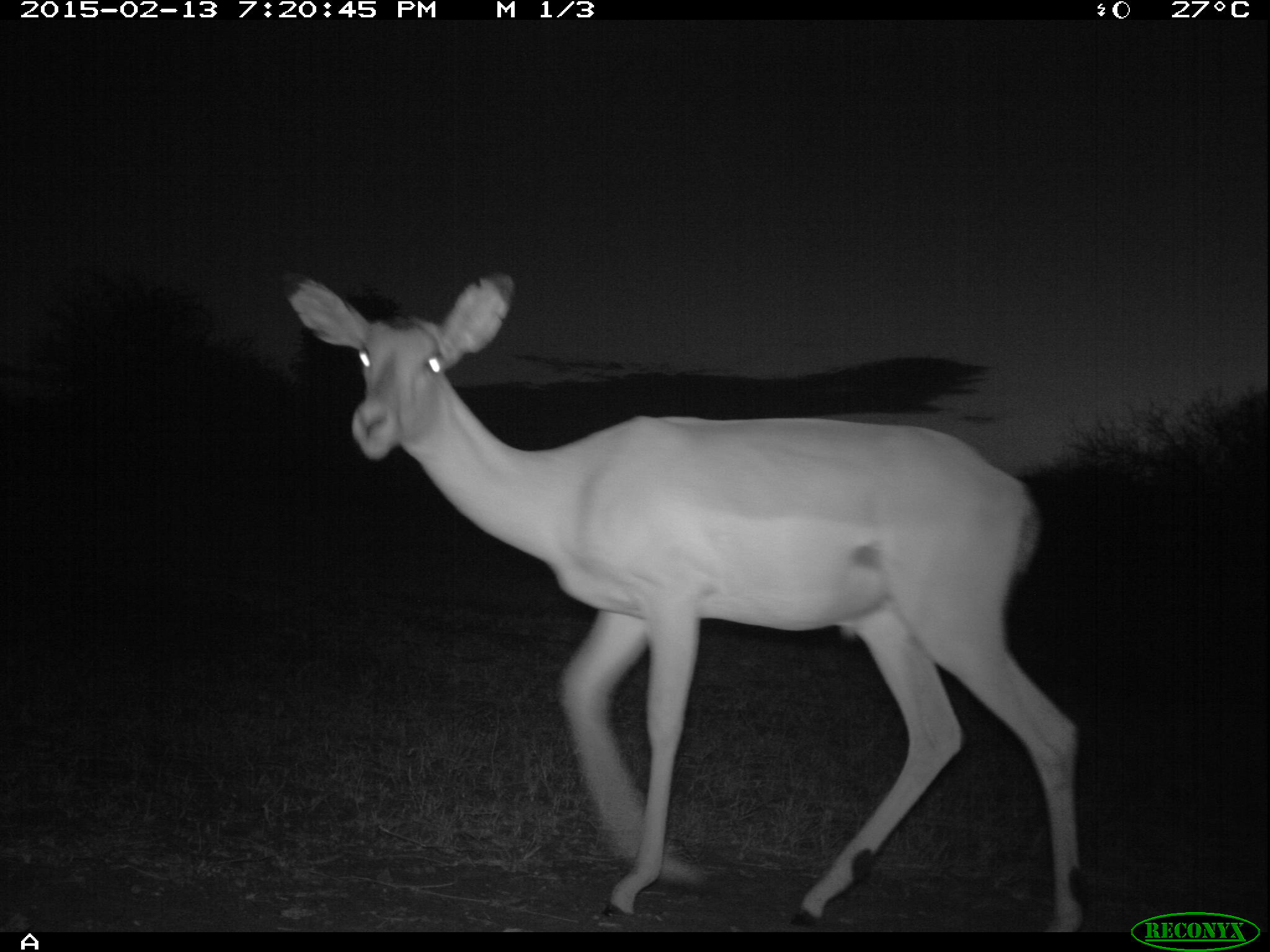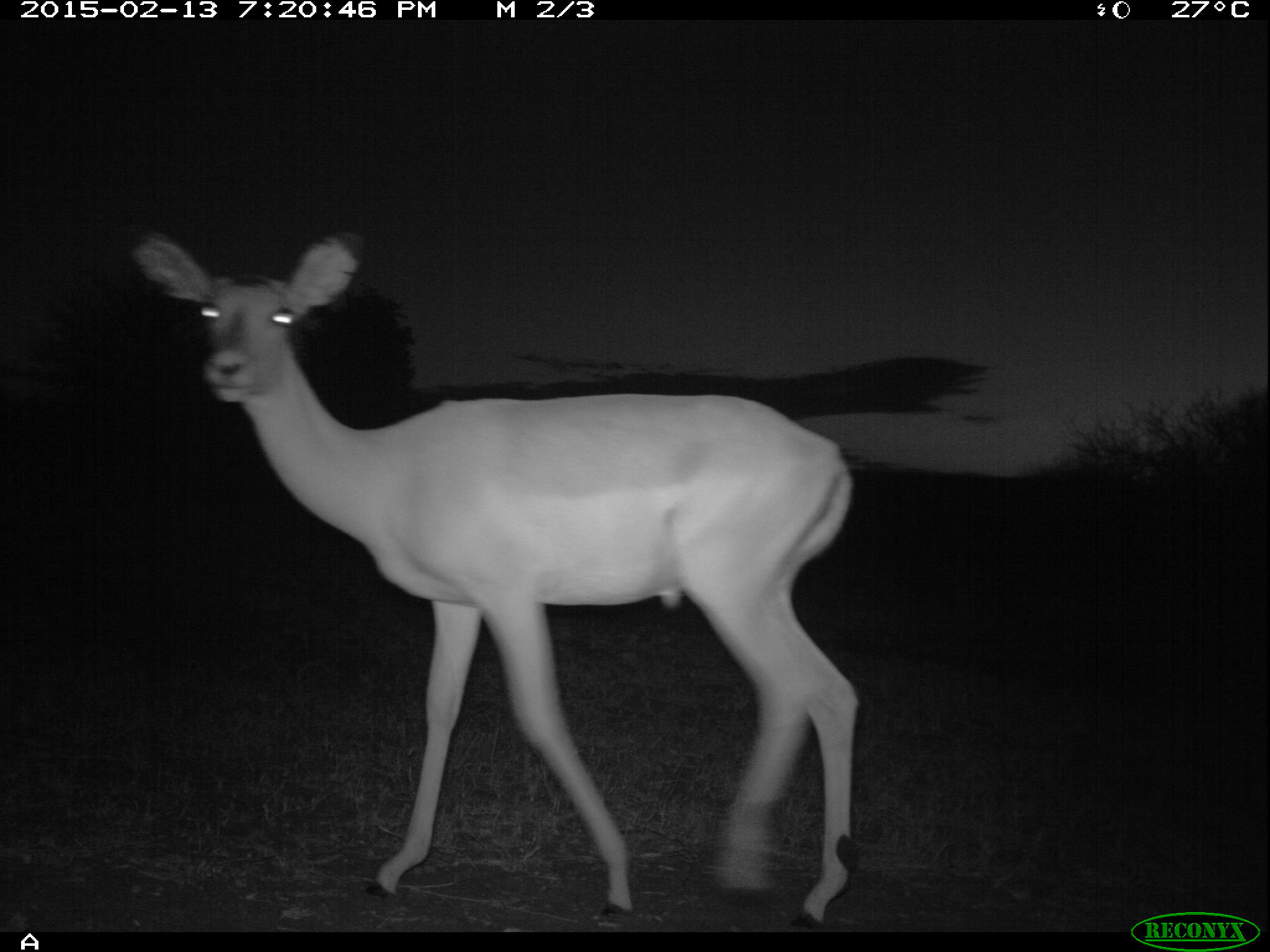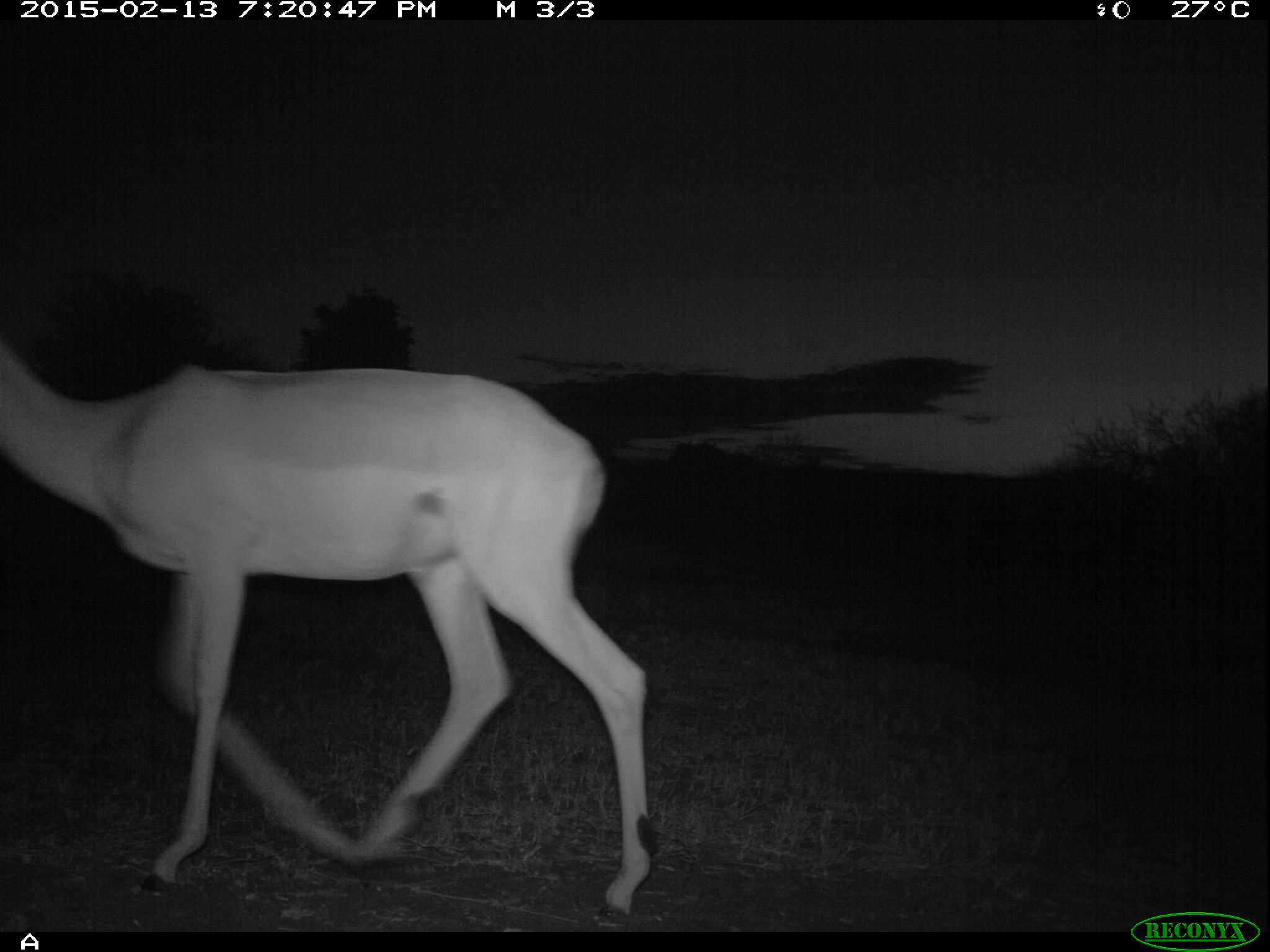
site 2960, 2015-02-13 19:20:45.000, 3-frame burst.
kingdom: Animalia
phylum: Chordata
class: Mammalia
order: Artiodactyla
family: Bovidae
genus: Aepyceros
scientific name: Aepyceros melampus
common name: impala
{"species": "Aepyceros melampus (impala)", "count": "1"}